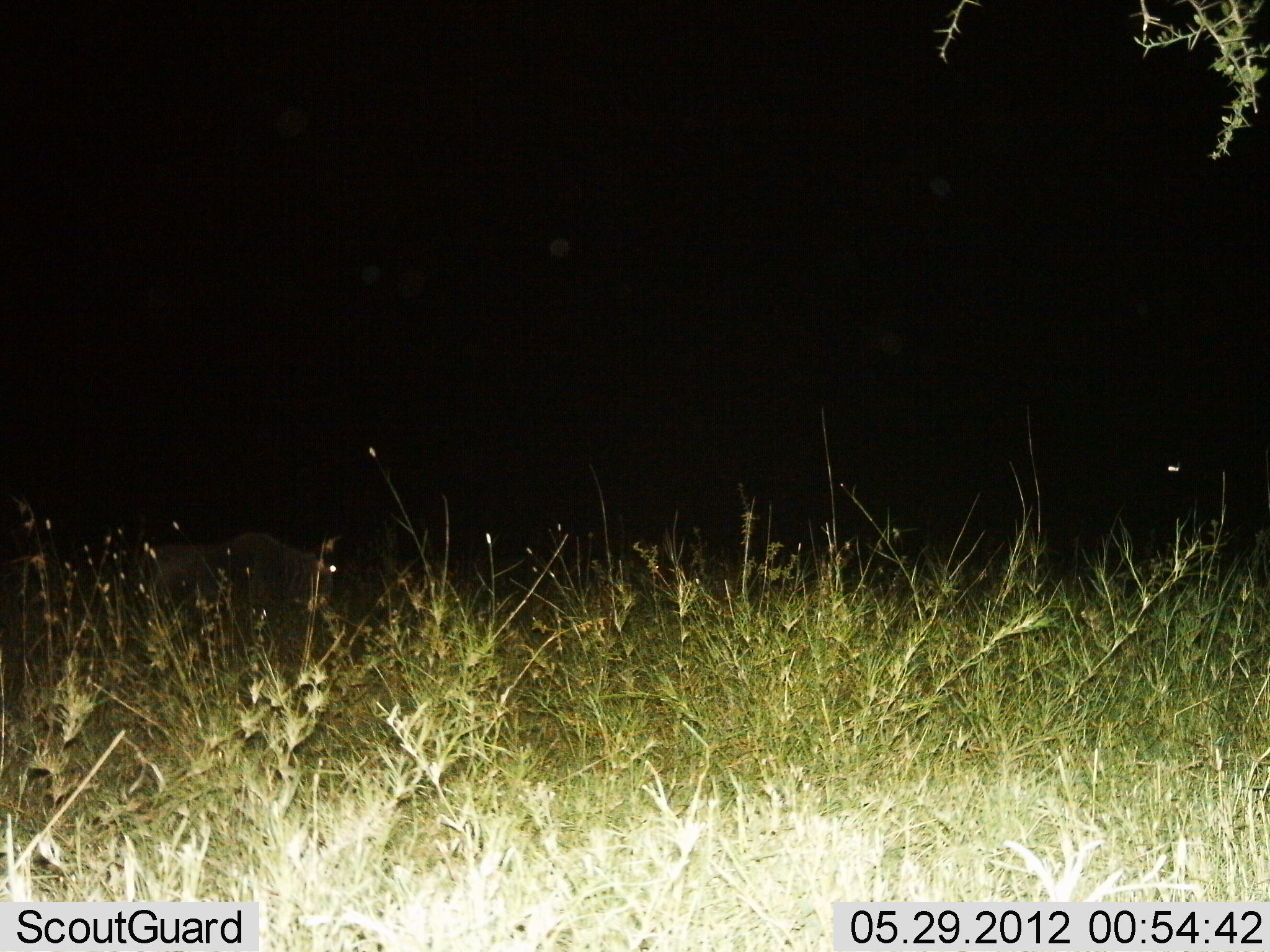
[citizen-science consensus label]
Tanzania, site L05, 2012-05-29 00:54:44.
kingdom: Animalia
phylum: Chordata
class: Mammalia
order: Artiodactyla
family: Bovidae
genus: Connochaetes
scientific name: Connochaetes taurinus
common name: blue wildebeest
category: wildebeest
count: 1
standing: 90%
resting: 0%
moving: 10%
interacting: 0%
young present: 0%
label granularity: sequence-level